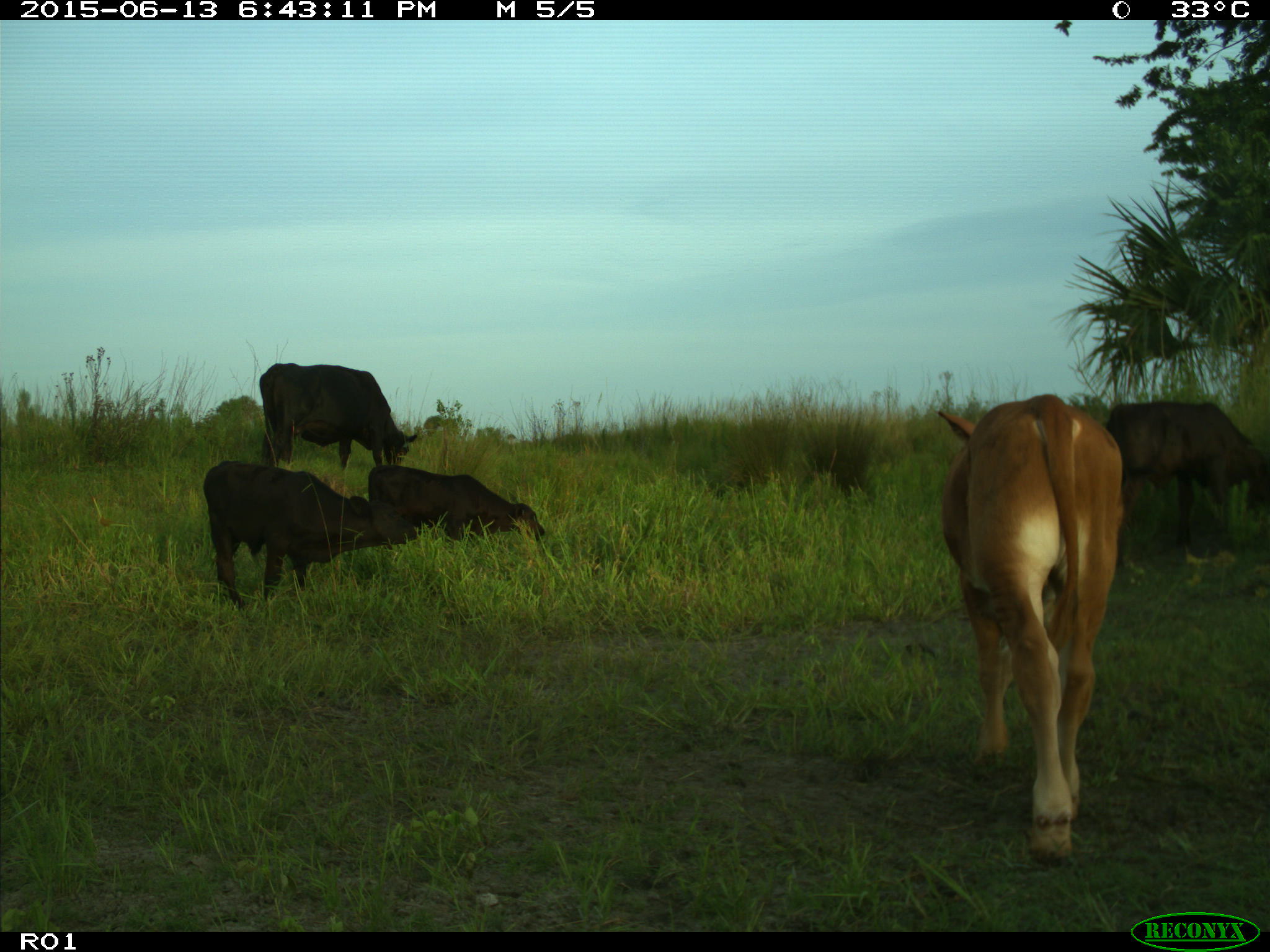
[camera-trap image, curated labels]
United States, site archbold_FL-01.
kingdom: Animalia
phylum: Chordata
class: Mammalia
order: Artiodactyla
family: Bovidae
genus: Bos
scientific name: Bos taurus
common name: domestic cow